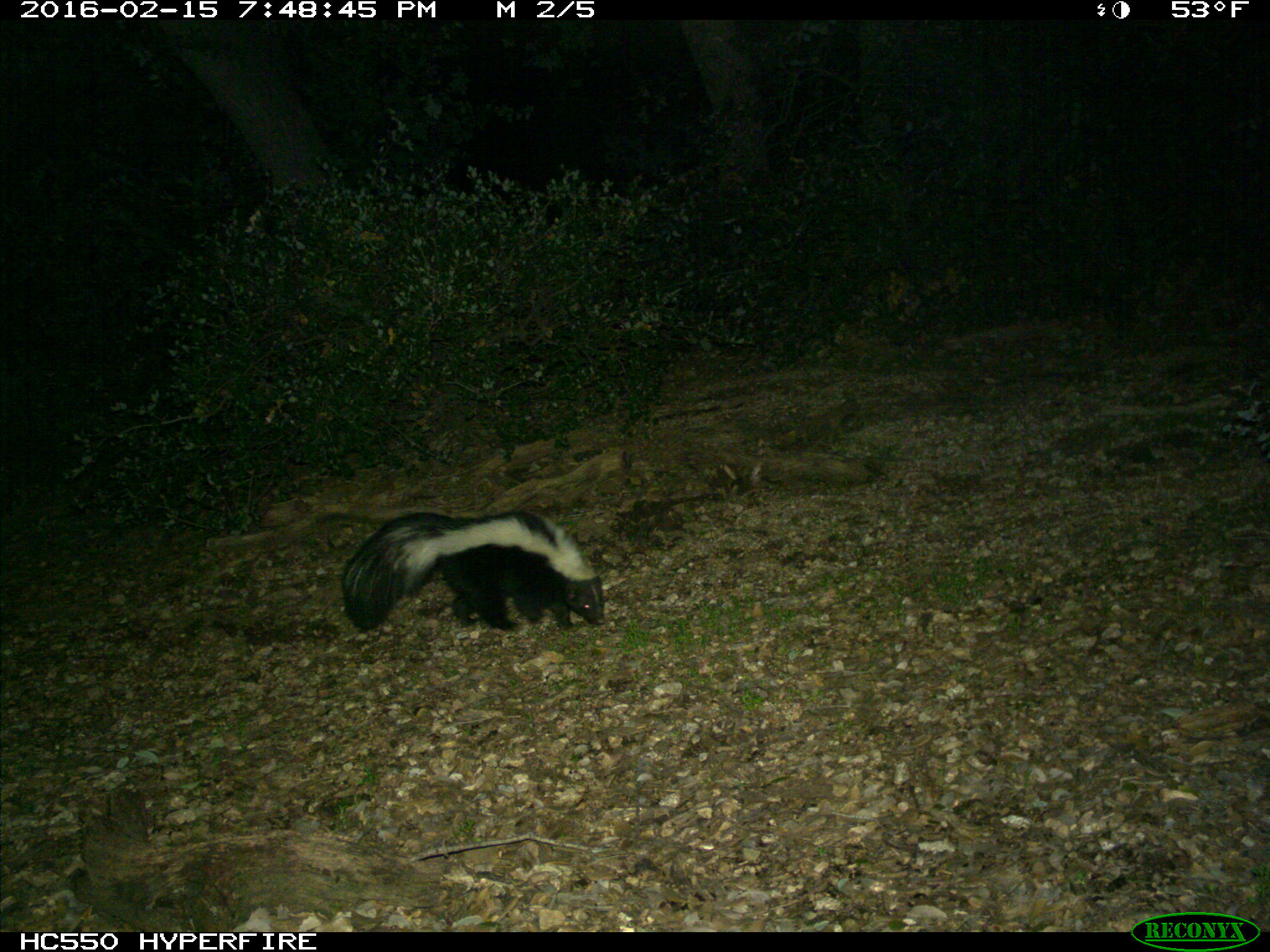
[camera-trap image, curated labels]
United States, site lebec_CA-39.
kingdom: Animalia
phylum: Chordata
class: Mammalia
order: Carnivora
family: Mephitidae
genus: Mephitis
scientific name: Mephitis mephitis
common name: striped skunk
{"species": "Mephitis mephitis (striped skunk)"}